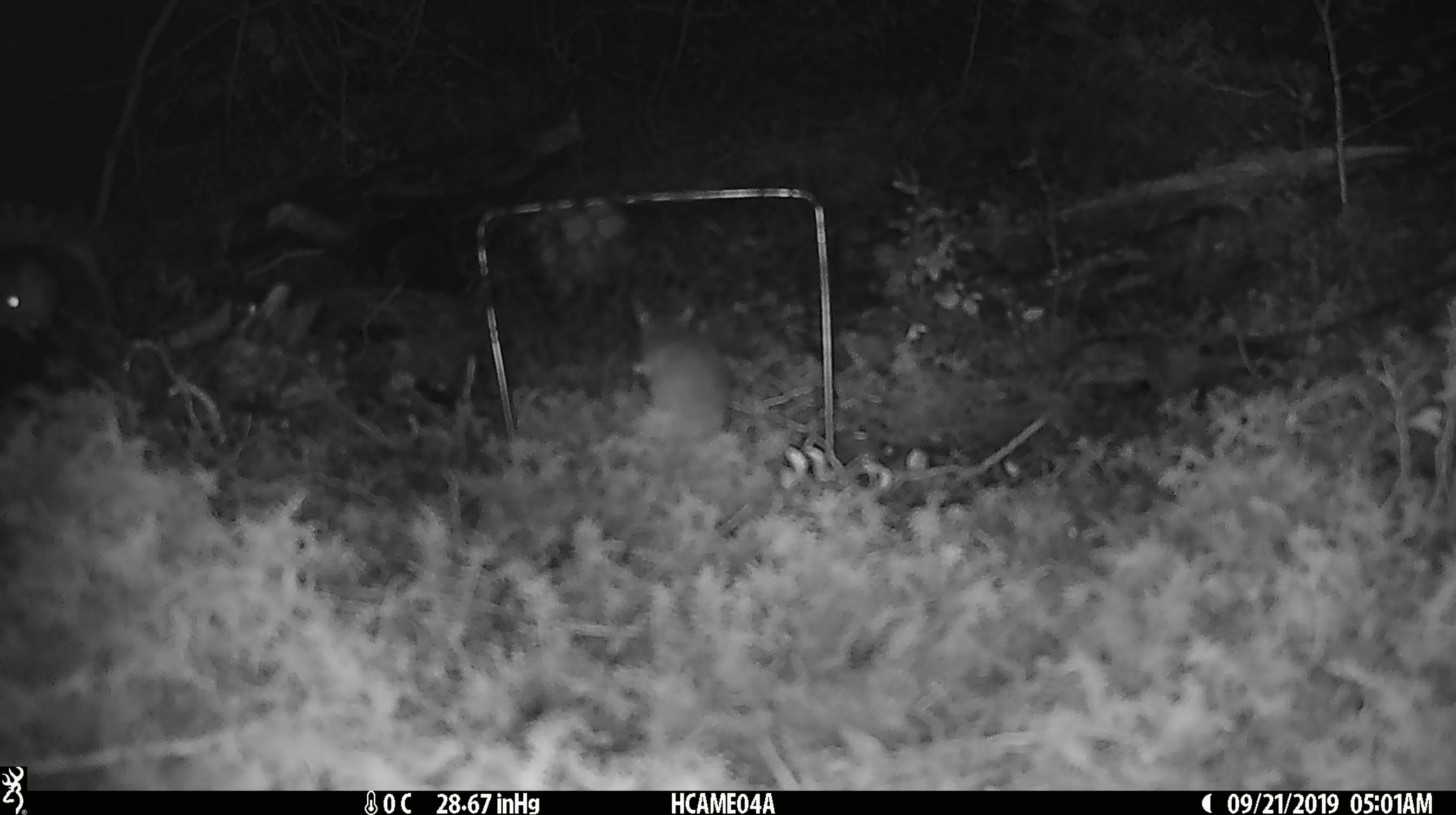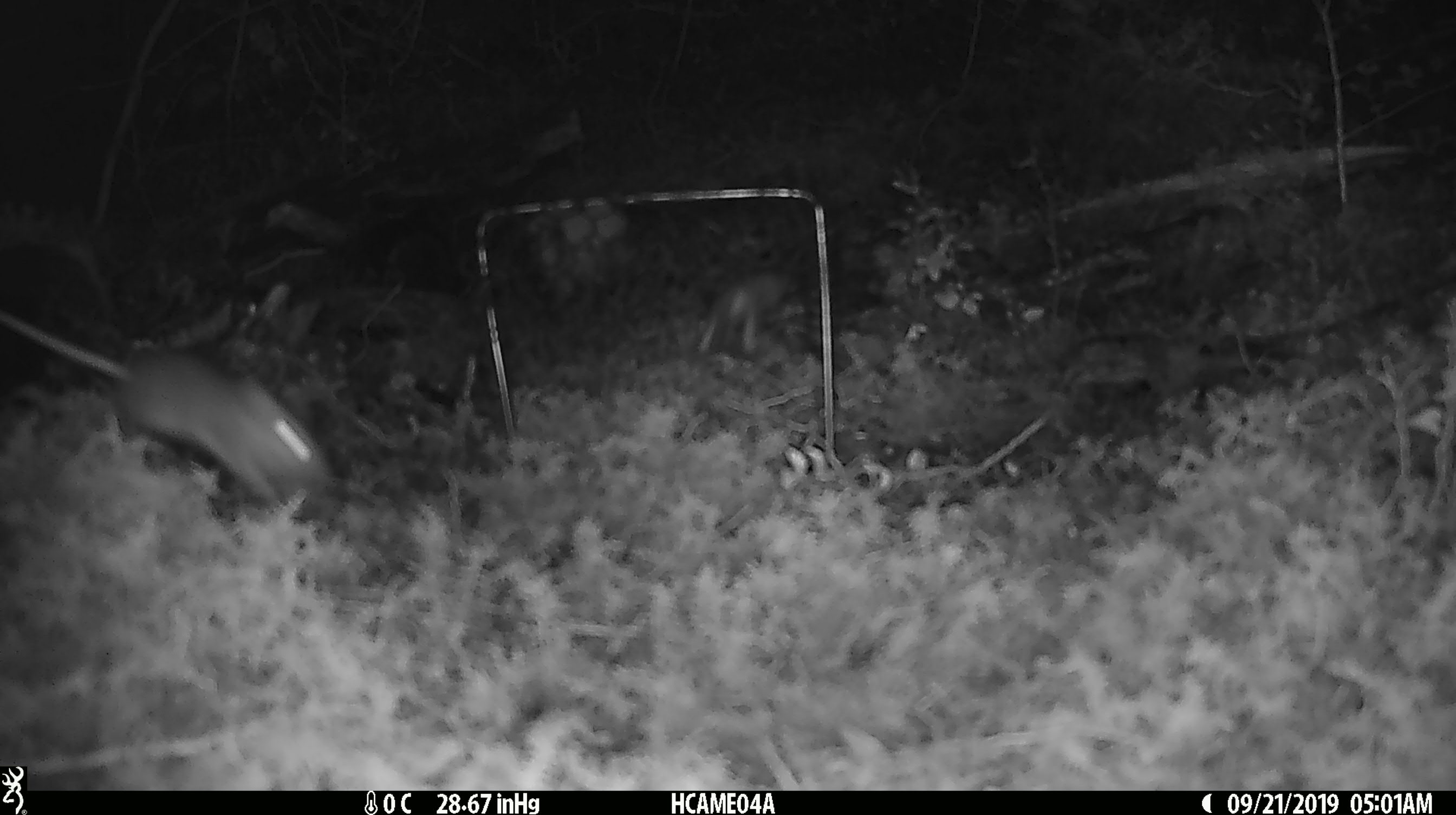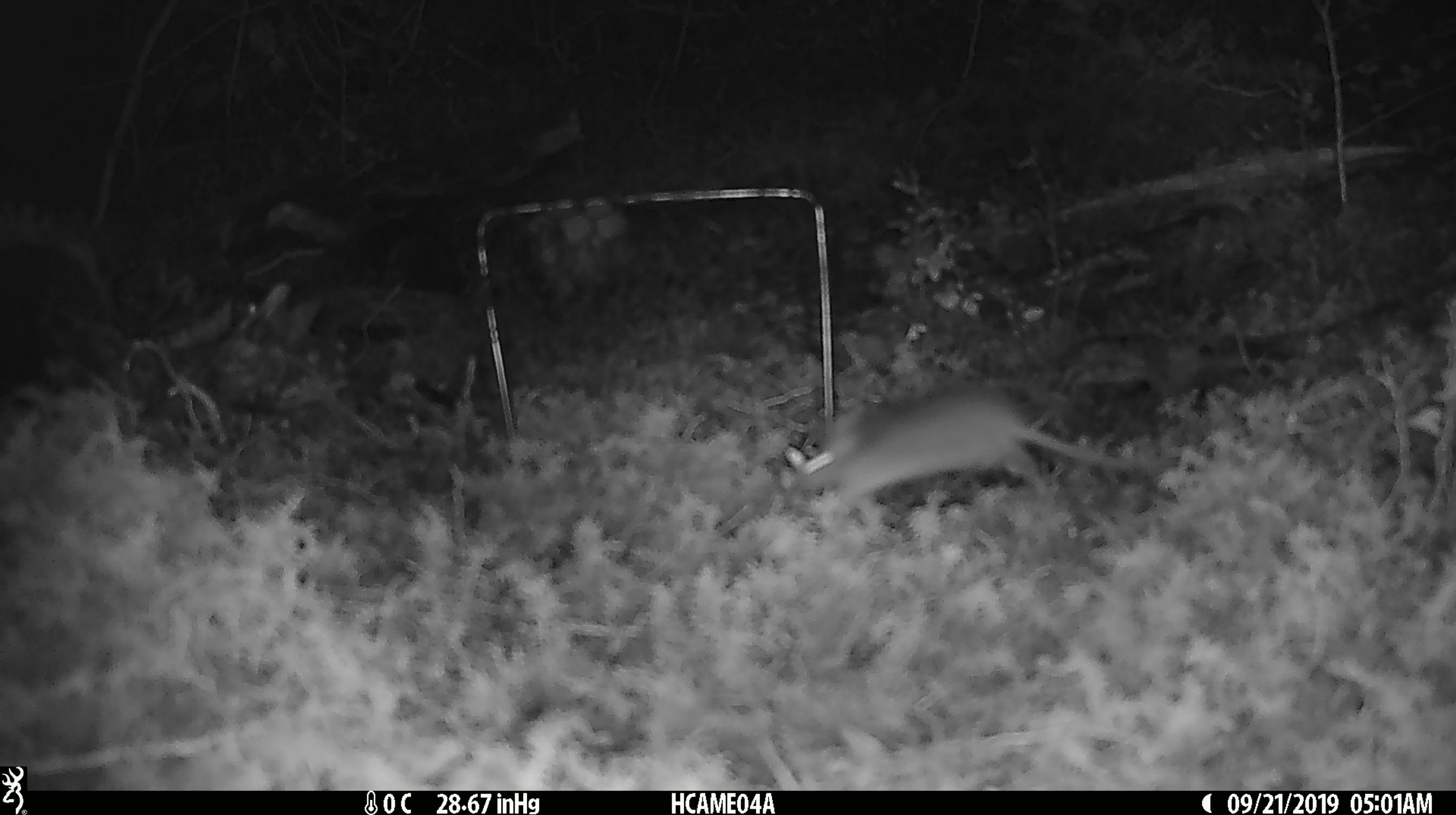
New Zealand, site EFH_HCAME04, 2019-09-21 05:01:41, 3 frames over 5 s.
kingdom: Animalia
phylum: Chordata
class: Mammalia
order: Rodentia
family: Muridae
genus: Mus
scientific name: Mus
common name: mouse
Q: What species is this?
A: Mouse (Mus).